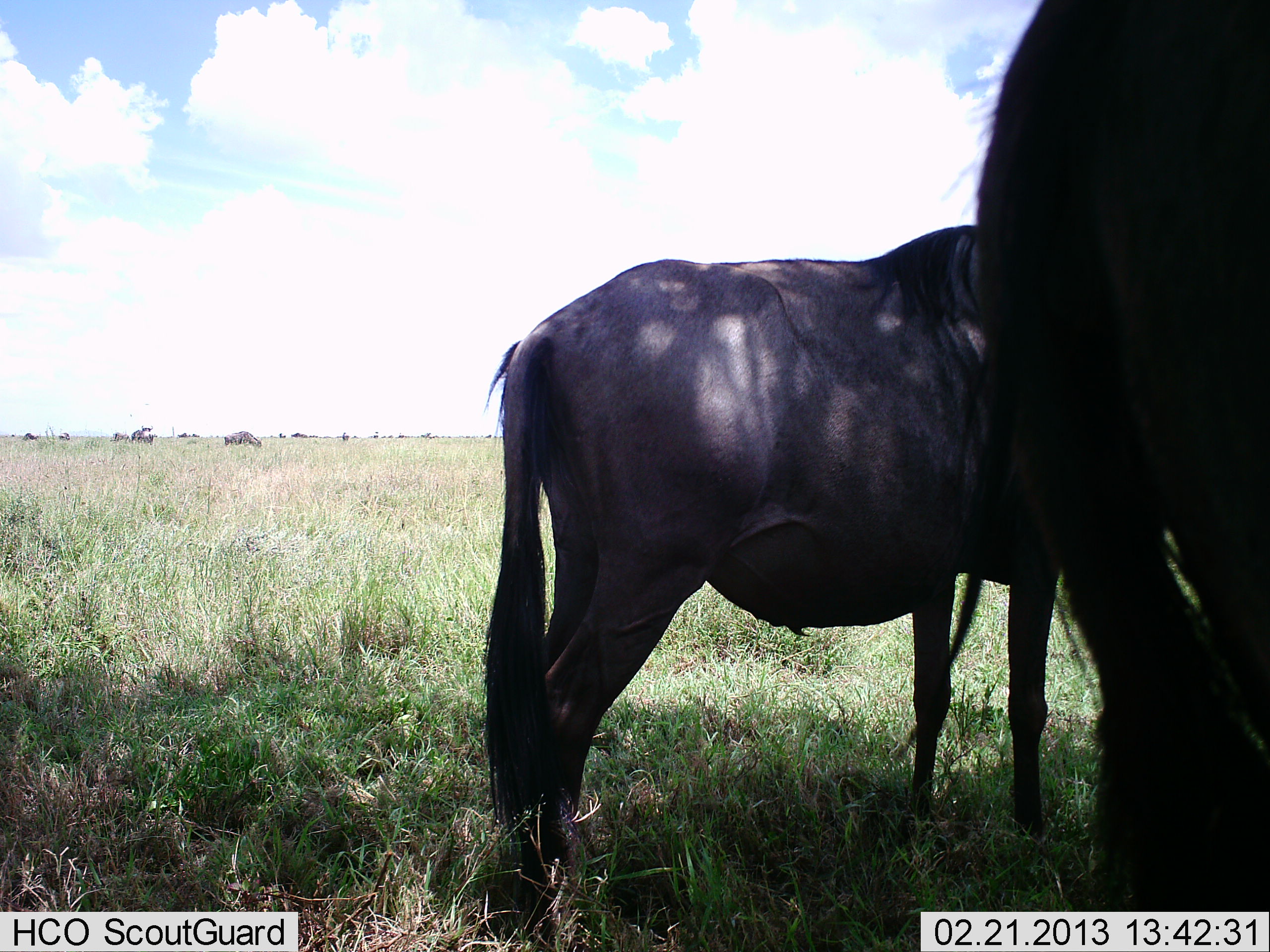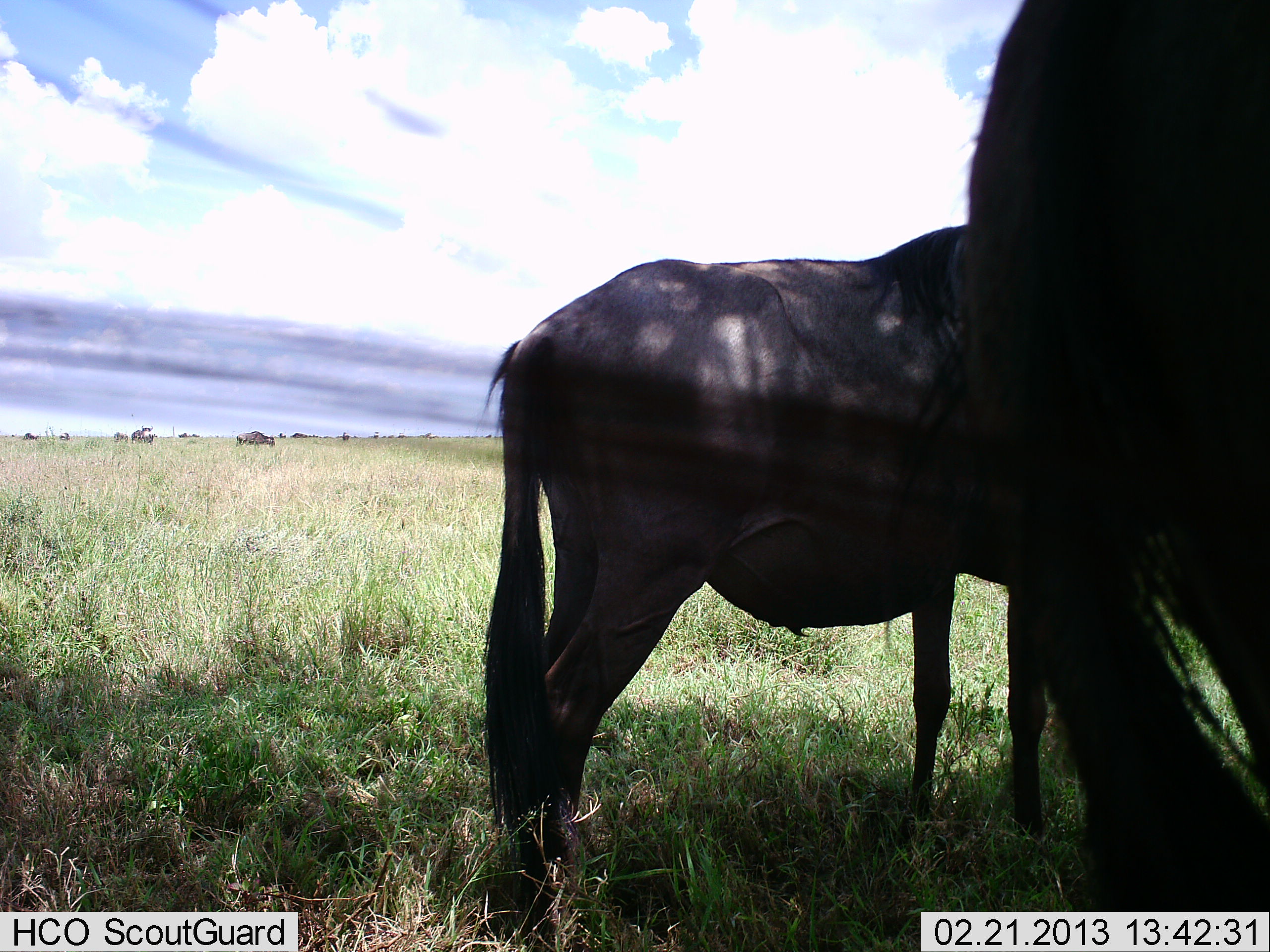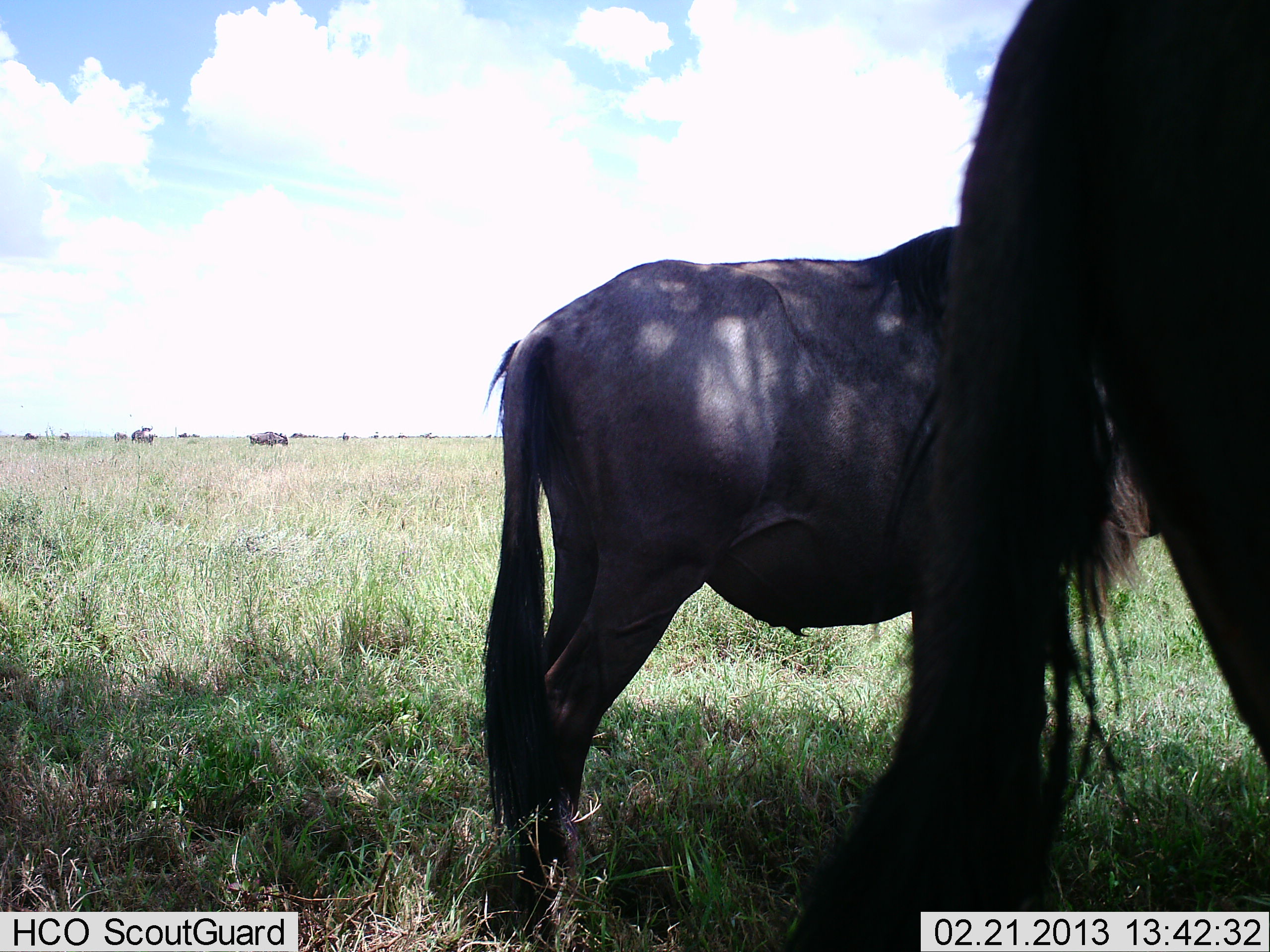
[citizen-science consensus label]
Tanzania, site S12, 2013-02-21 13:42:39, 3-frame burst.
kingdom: Animalia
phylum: Chordata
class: Mammalia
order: Artiodactyla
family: Bovidae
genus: Connochaetes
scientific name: Connochaetes taurinus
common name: blue wildebeest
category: wildebeest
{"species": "wildebeest (blue wildebeest) (Connochaetes taurinus)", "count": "3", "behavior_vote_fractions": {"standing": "95%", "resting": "9%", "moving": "23%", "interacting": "0%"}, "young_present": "5%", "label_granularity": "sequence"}